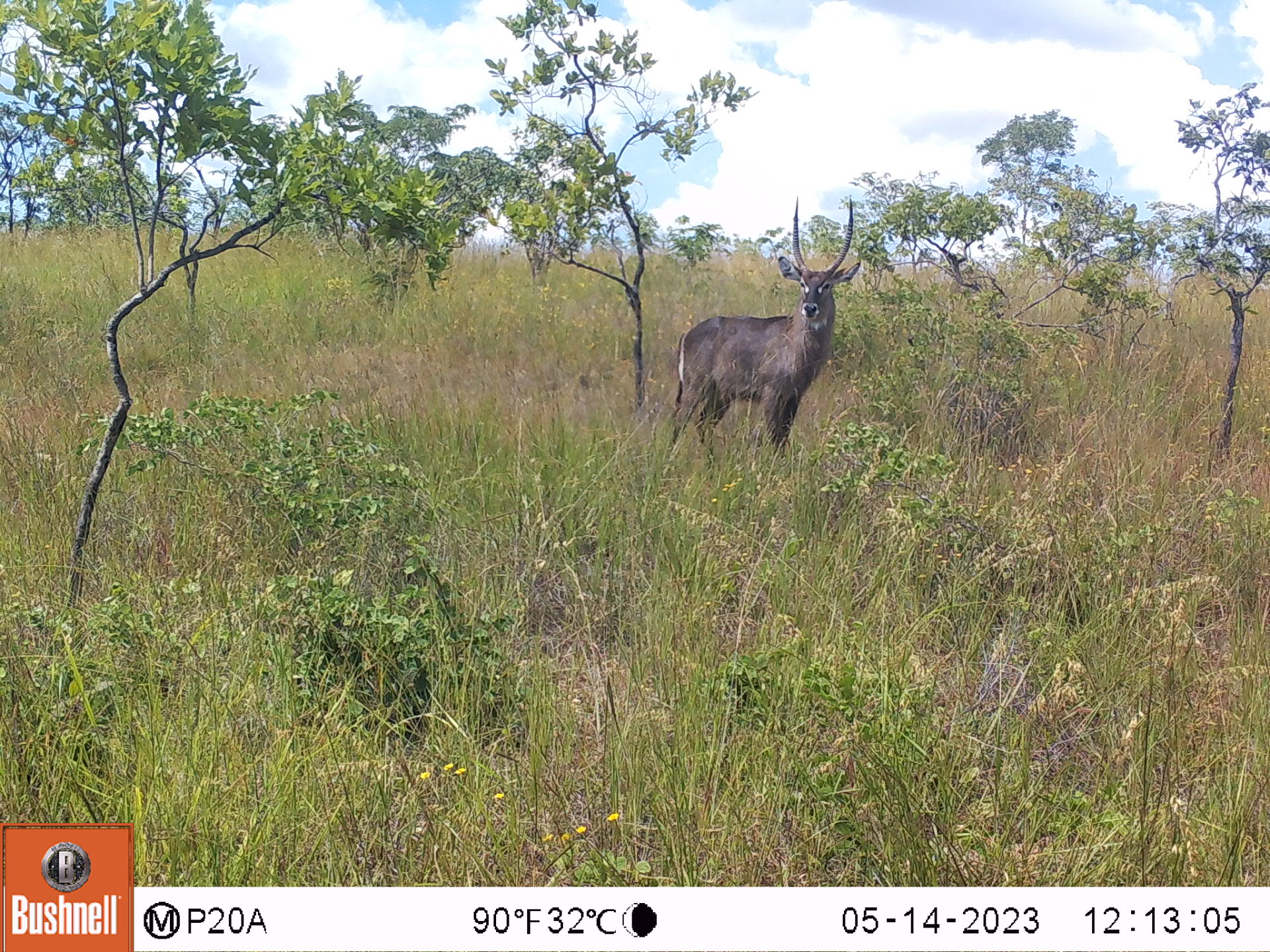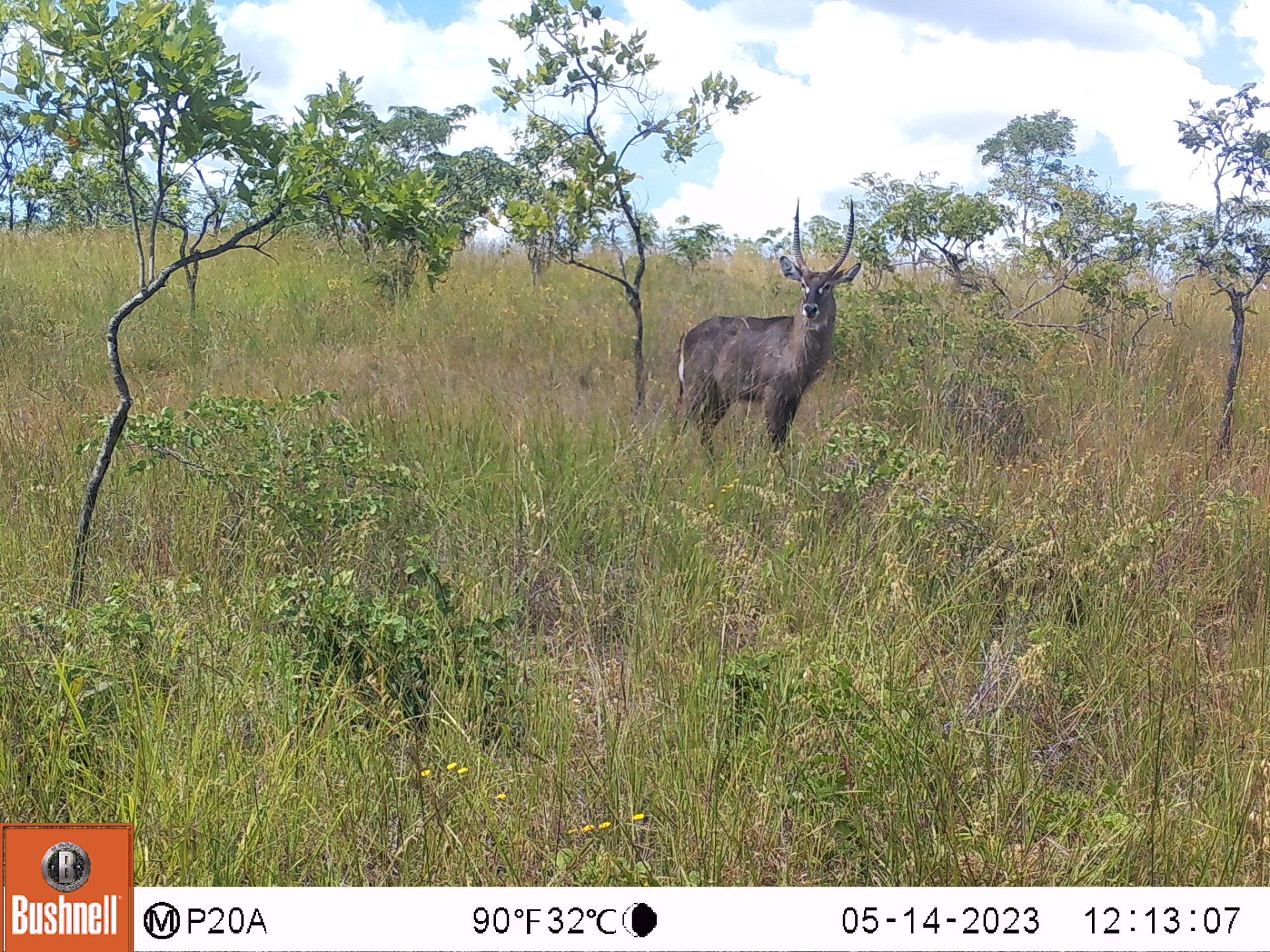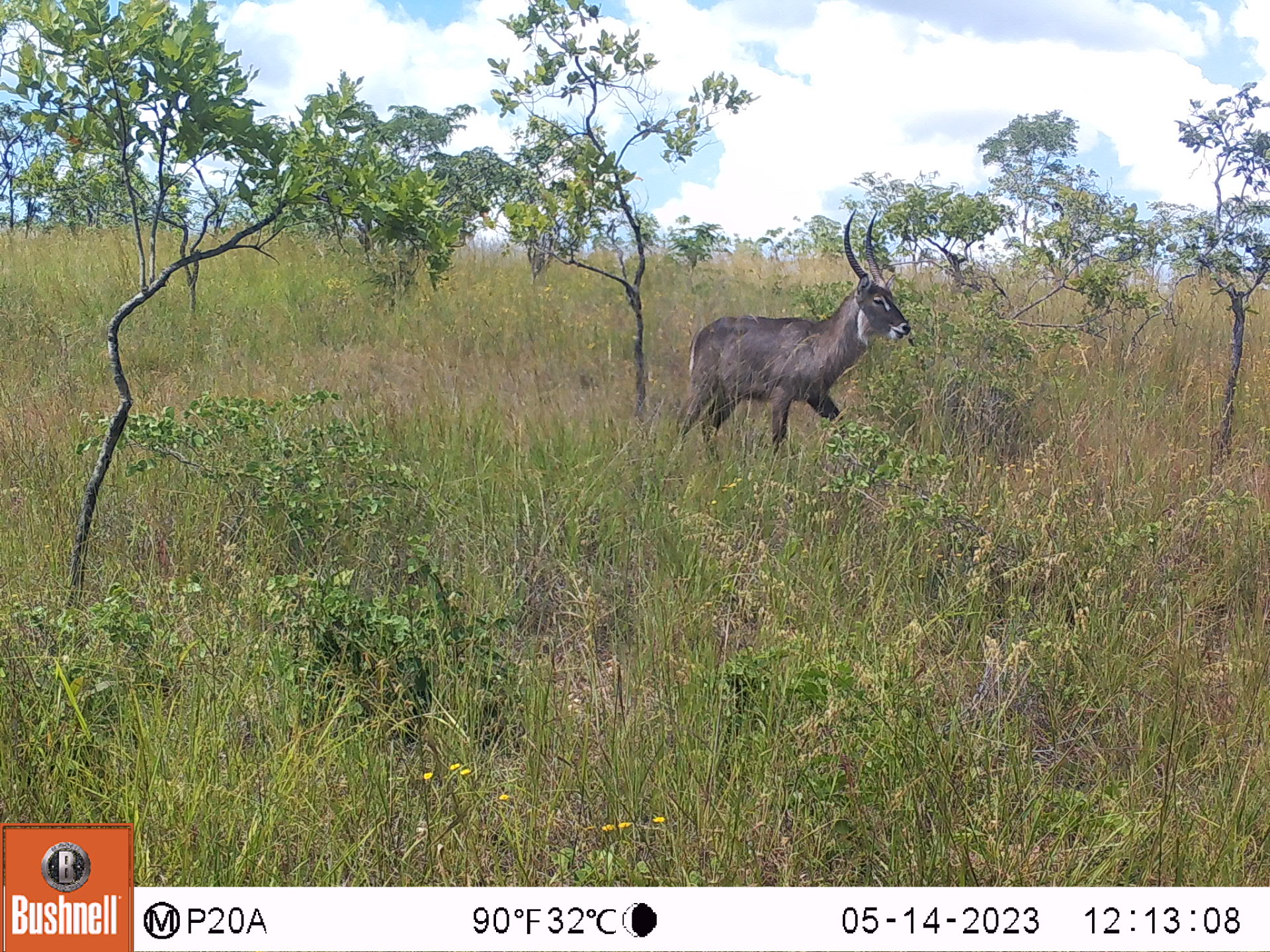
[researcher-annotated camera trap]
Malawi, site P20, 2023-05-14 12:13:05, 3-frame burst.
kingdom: Animalia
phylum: Chordata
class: Mammalia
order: Artiodactyla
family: Bovidae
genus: Kobus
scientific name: Kobus ellipsiprymnus ellipsiprymnus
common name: common waterbuck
Common waterbuck (Kobus ellipsiprymnus ellipsiprymnus), count 1.